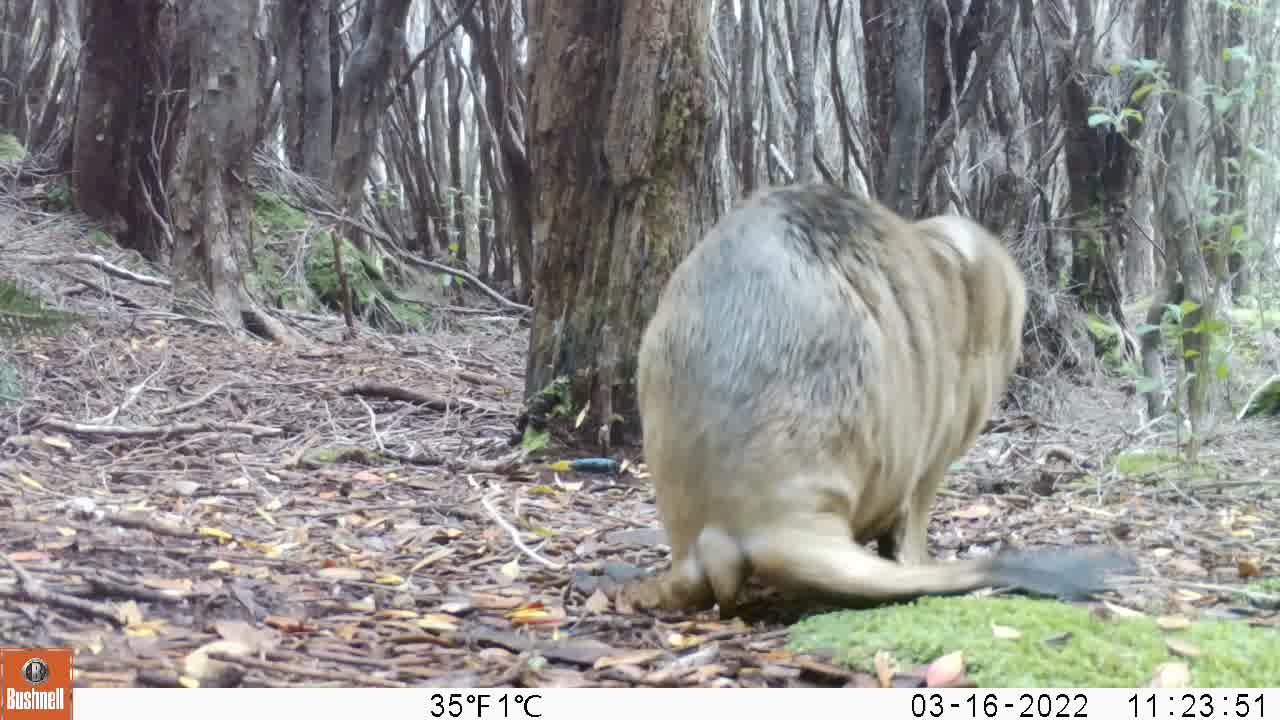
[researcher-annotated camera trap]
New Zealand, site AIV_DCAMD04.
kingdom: Animalia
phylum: Chordata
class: Mammalia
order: Carnivora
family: Otariidae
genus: Phocarctos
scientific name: Phocarctos hookeri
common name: new zealand sea lion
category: sealion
Sealion (new zealand sea lion) (Phocarctos hookeri).